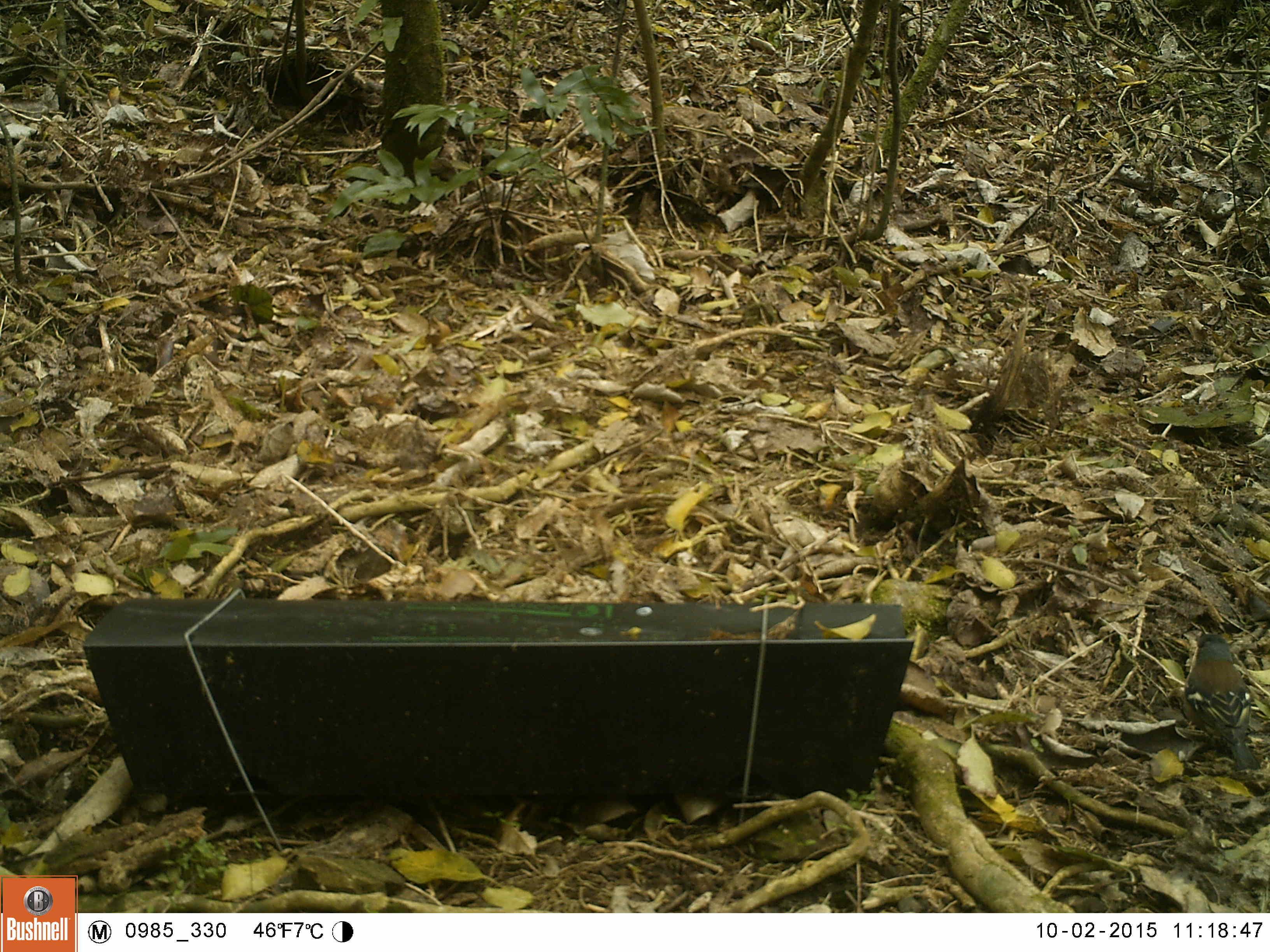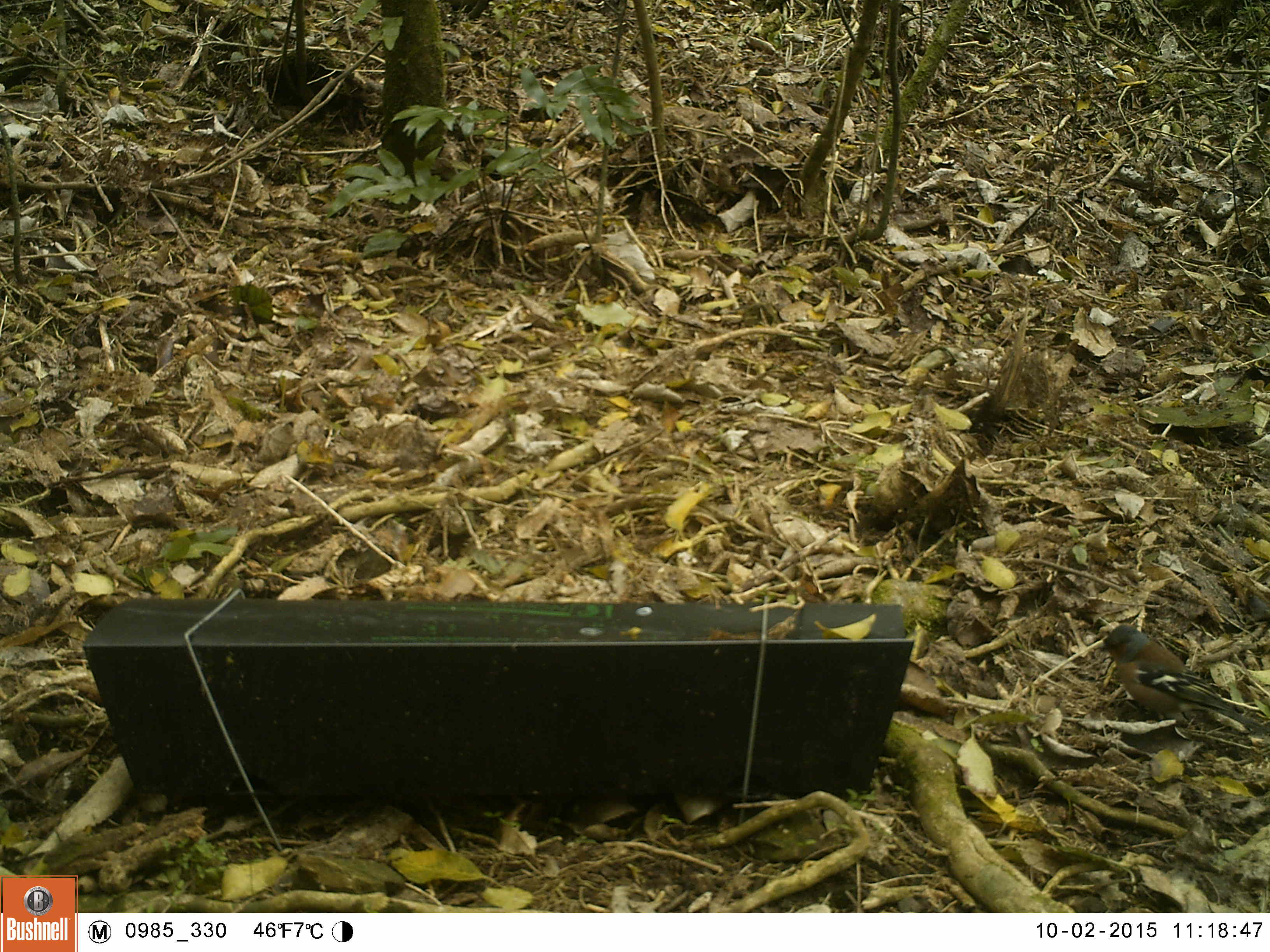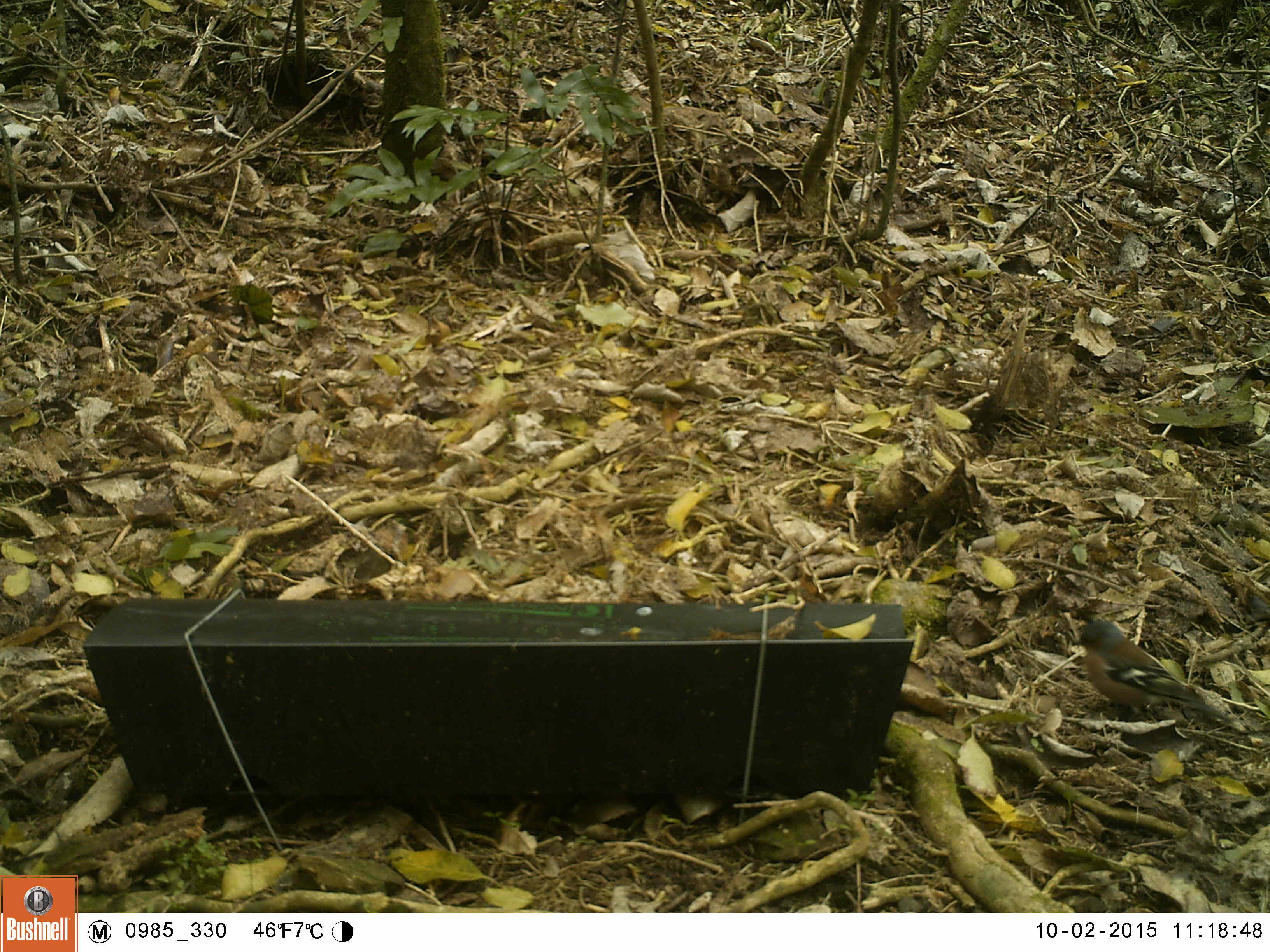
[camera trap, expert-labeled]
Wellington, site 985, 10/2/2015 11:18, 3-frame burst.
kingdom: Animalia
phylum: Chordata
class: Aves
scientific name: Aves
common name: bird